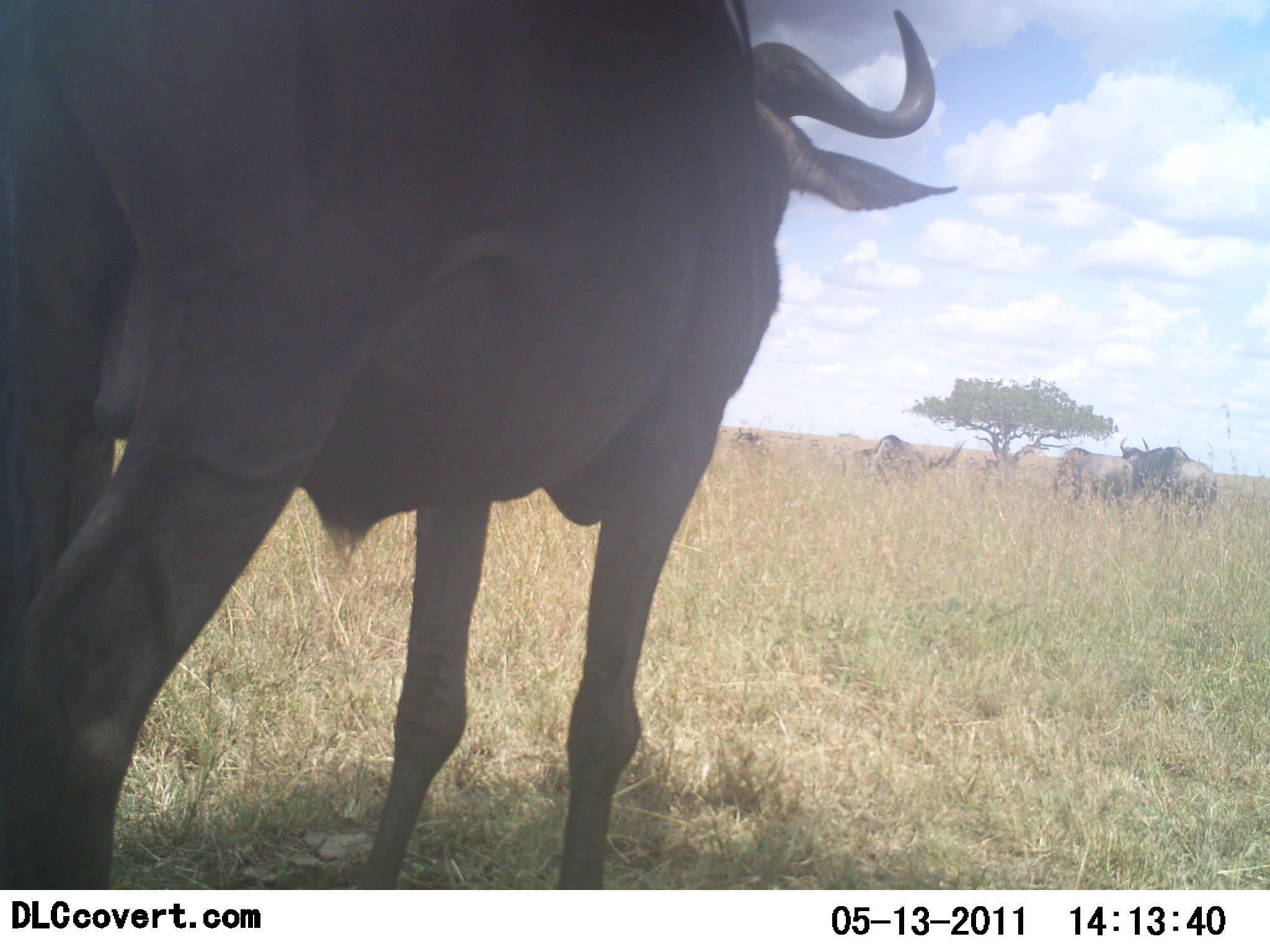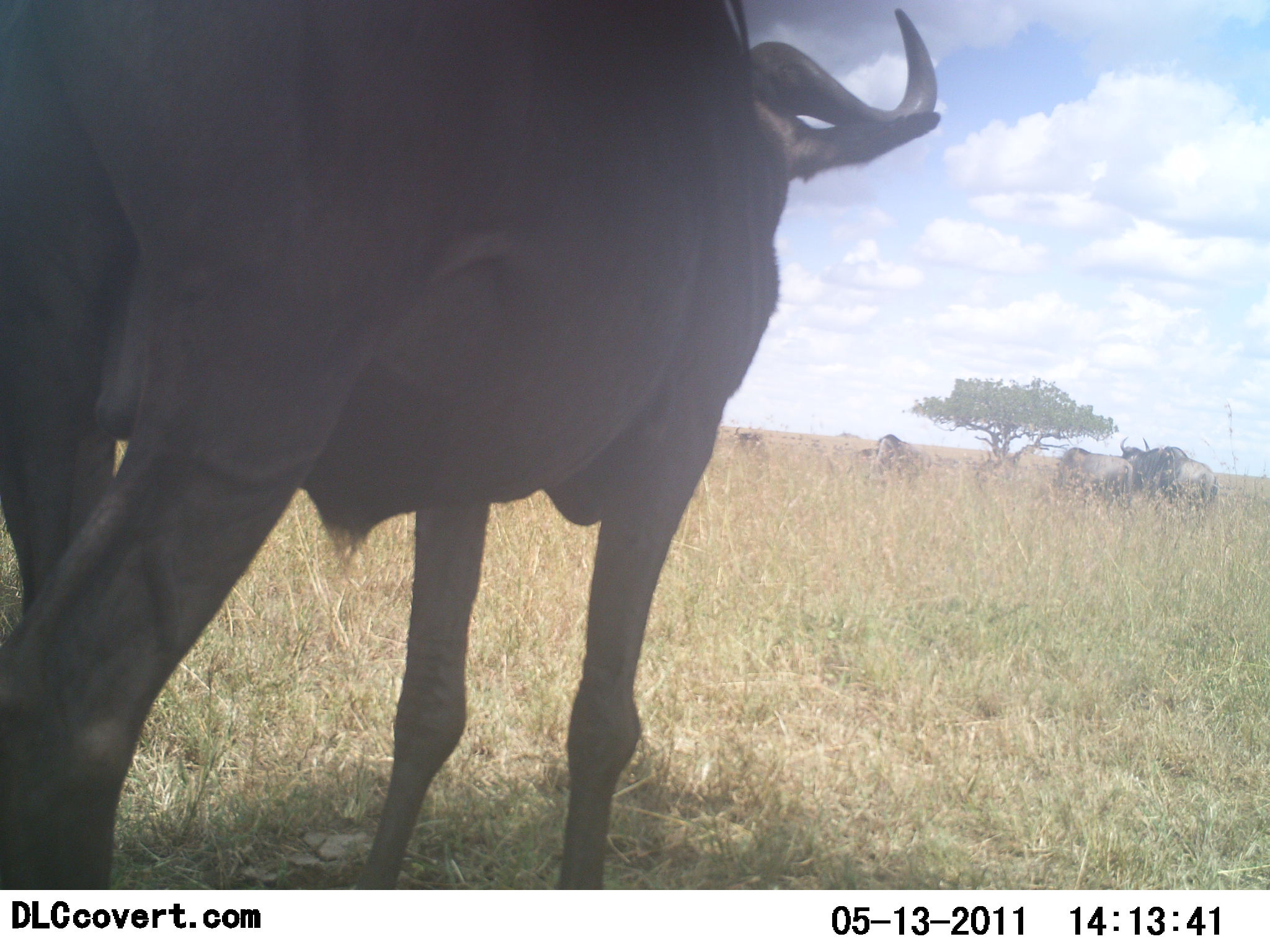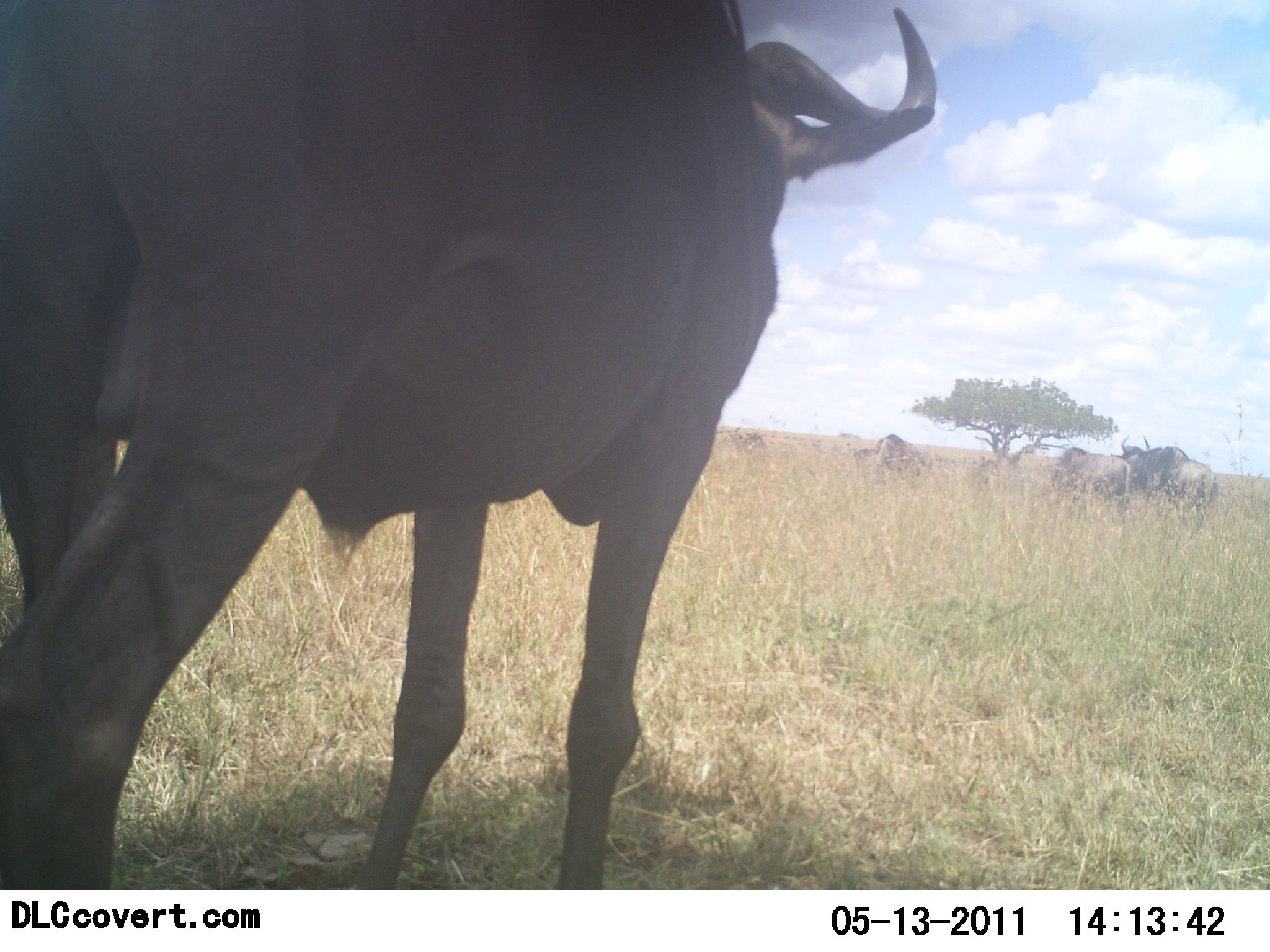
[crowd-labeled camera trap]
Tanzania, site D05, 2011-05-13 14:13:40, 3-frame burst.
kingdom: Animalia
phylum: Chordata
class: Mammalia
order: Artiodactyla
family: Bovidae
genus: Connochaetes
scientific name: Connochaetes taurinus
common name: blue wildebeest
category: wildebeest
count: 4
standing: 88%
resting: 0%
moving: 6%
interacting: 0%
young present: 0%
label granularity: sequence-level